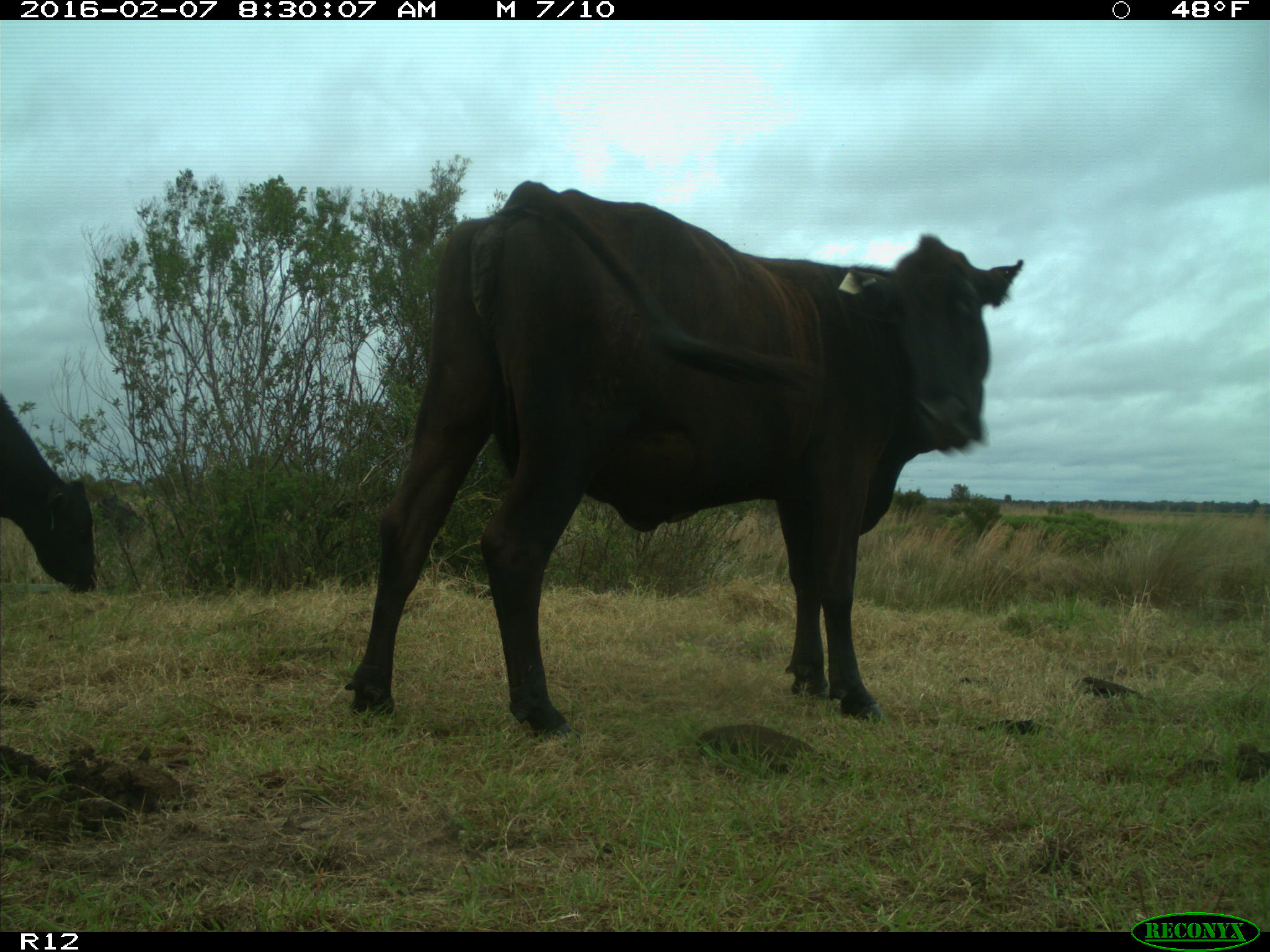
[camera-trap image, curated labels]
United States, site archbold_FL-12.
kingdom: Animalia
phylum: Chordata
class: Mammalia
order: Artiodactyla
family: Bovidae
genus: Bos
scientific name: Bos taurus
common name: domestic cow